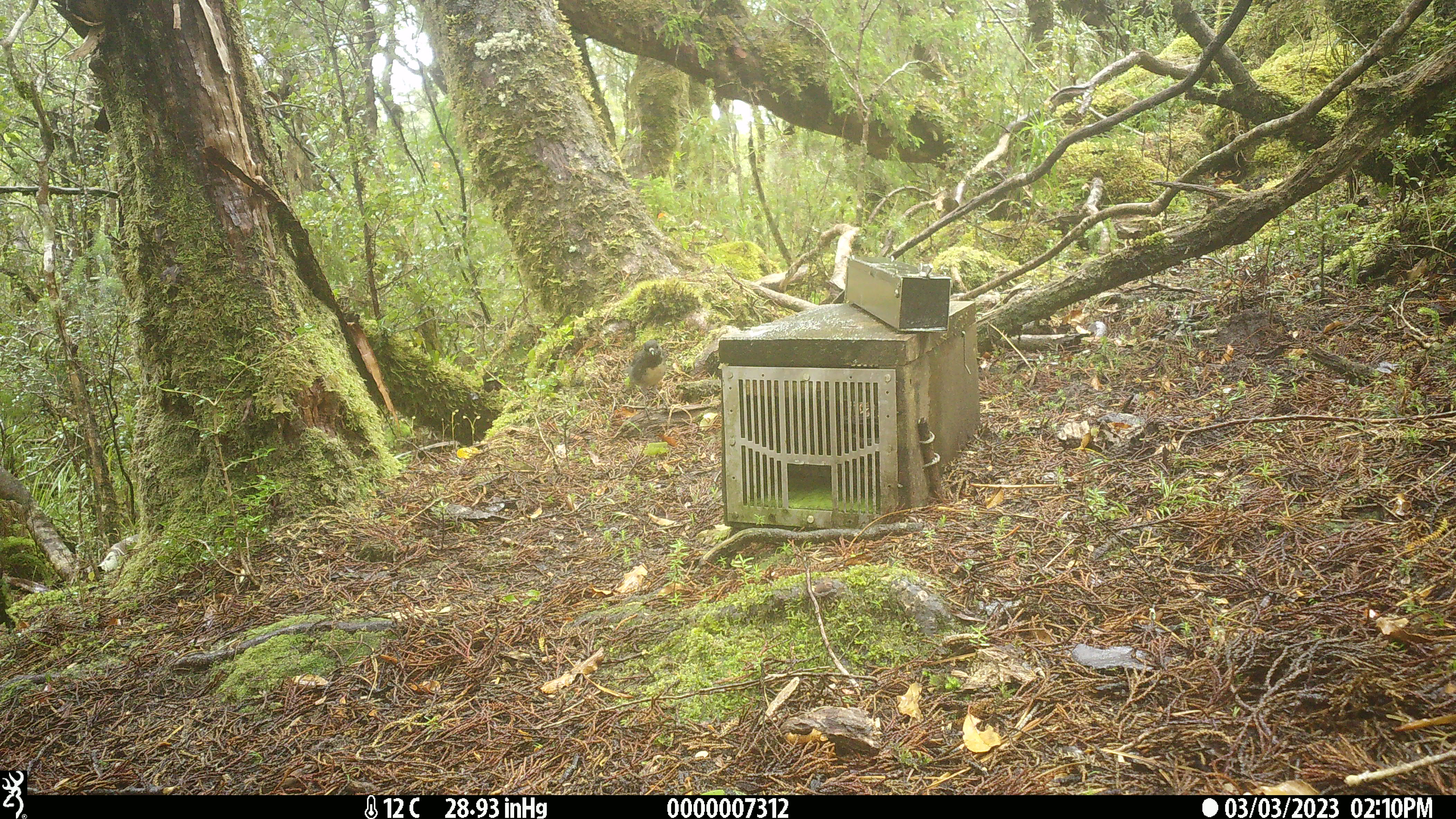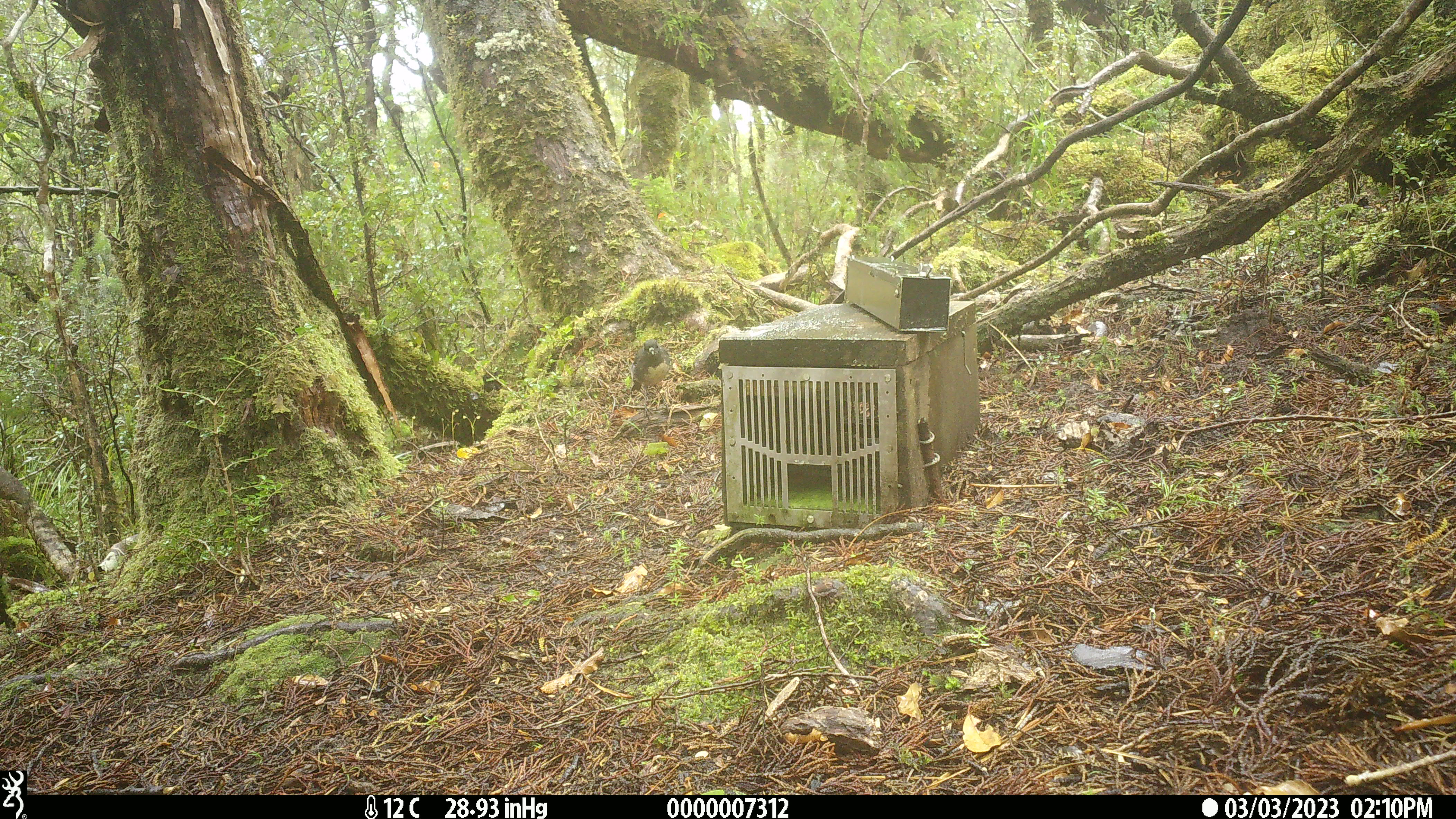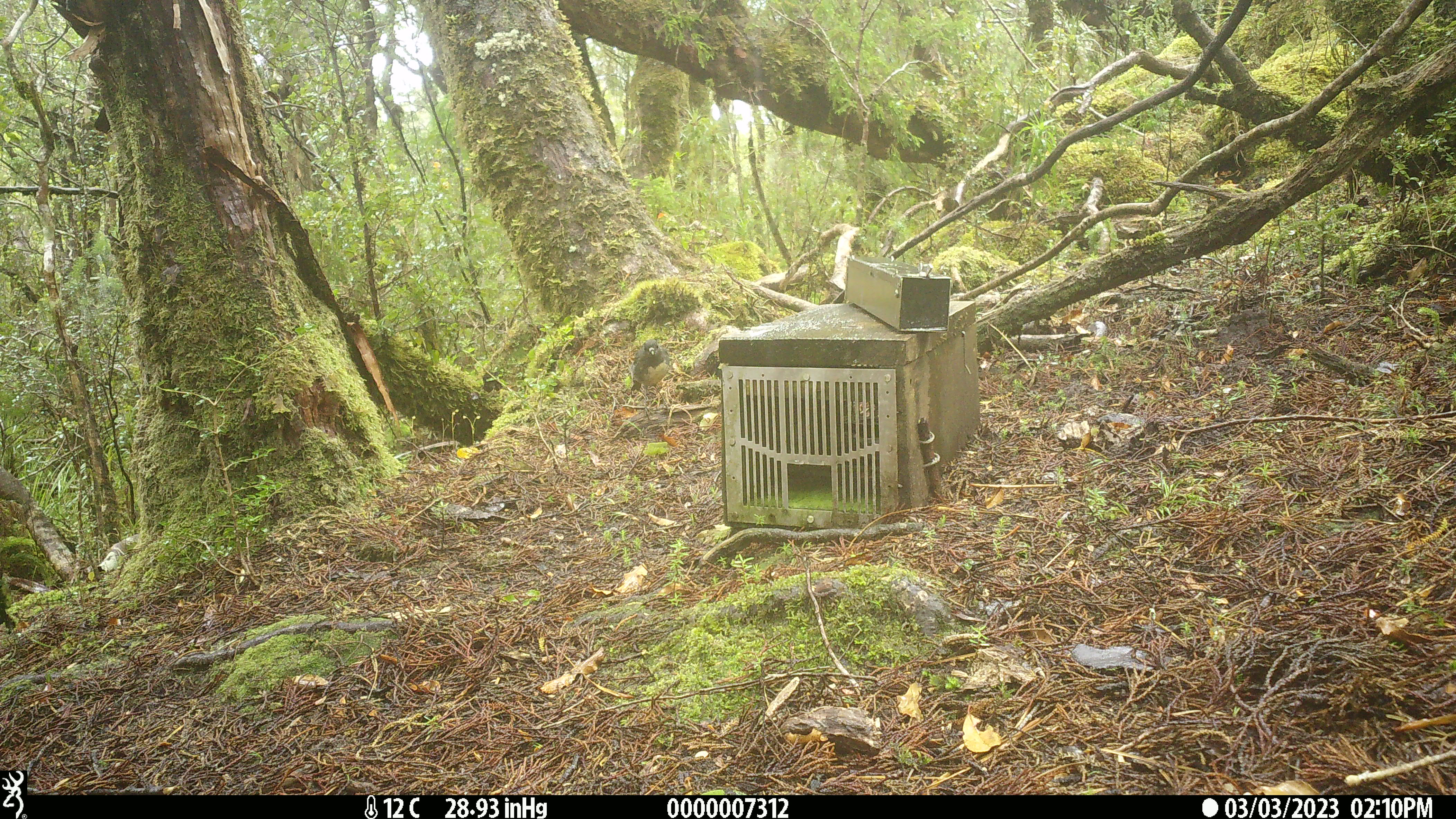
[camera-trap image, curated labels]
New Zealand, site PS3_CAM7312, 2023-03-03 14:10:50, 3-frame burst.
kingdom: Animalia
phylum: Chordata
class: Aves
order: Passeriformes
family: Petroicidae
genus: Petroica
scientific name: Petroica australis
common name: new zealand robin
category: robin